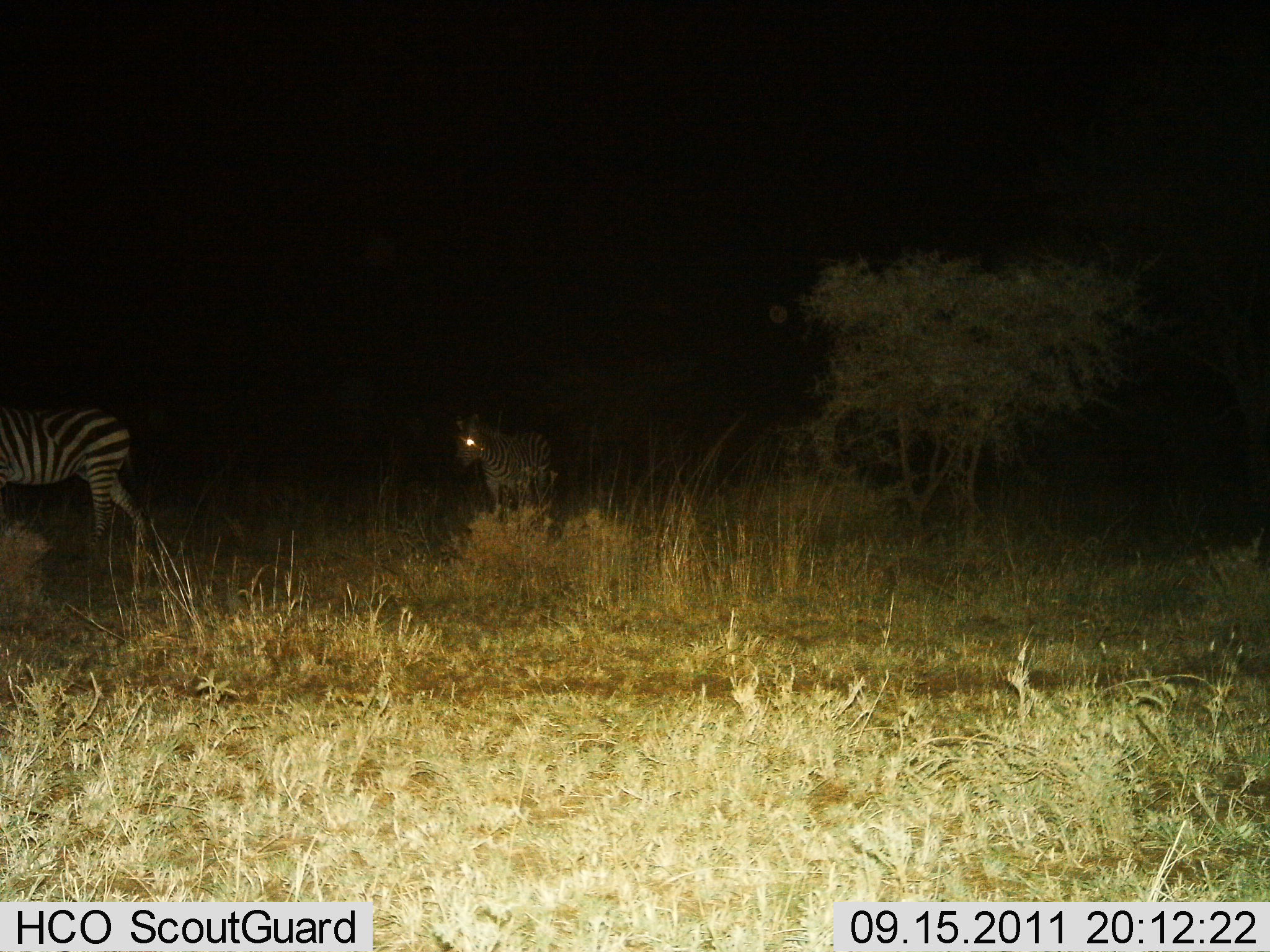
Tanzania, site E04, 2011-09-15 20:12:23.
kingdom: Animalia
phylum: Chordata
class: Mammalia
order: Perissodactyla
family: Equidae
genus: Equus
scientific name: Equus quagga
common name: plains zebra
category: zebra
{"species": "zebra (plains zebra) (Equus quagga)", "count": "2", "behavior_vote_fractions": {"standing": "42%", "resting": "17%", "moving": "50%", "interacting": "0%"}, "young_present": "8%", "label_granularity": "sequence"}